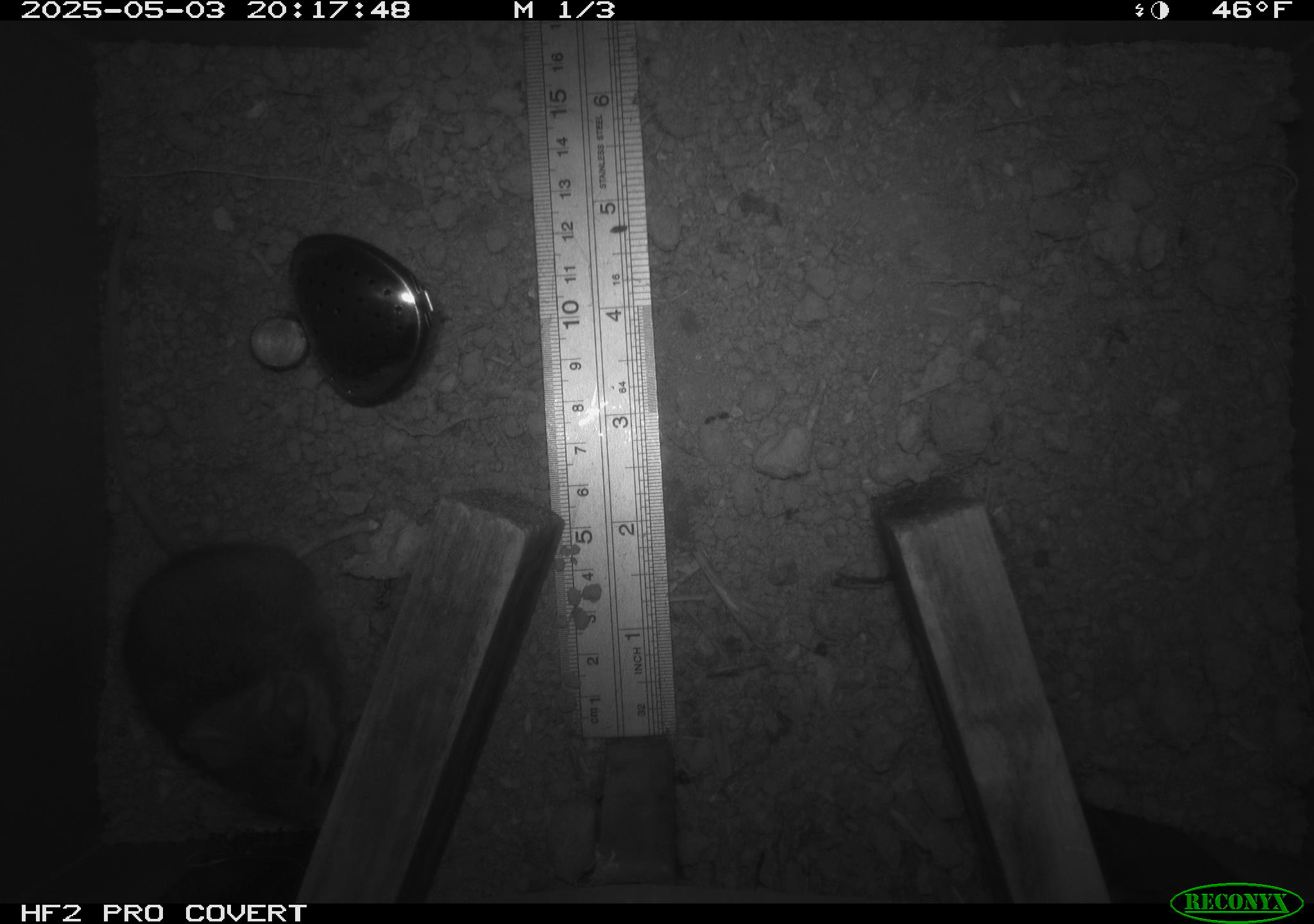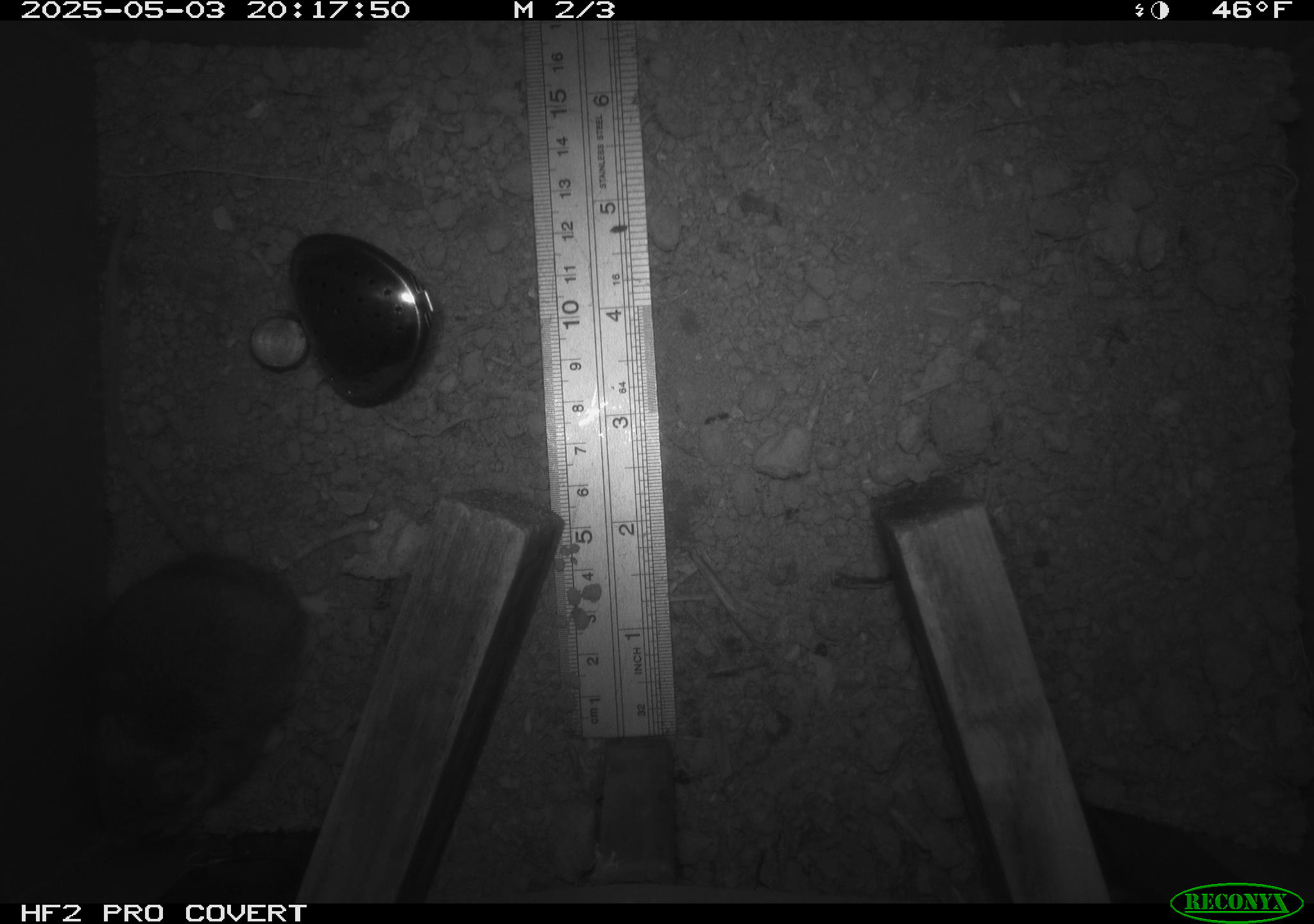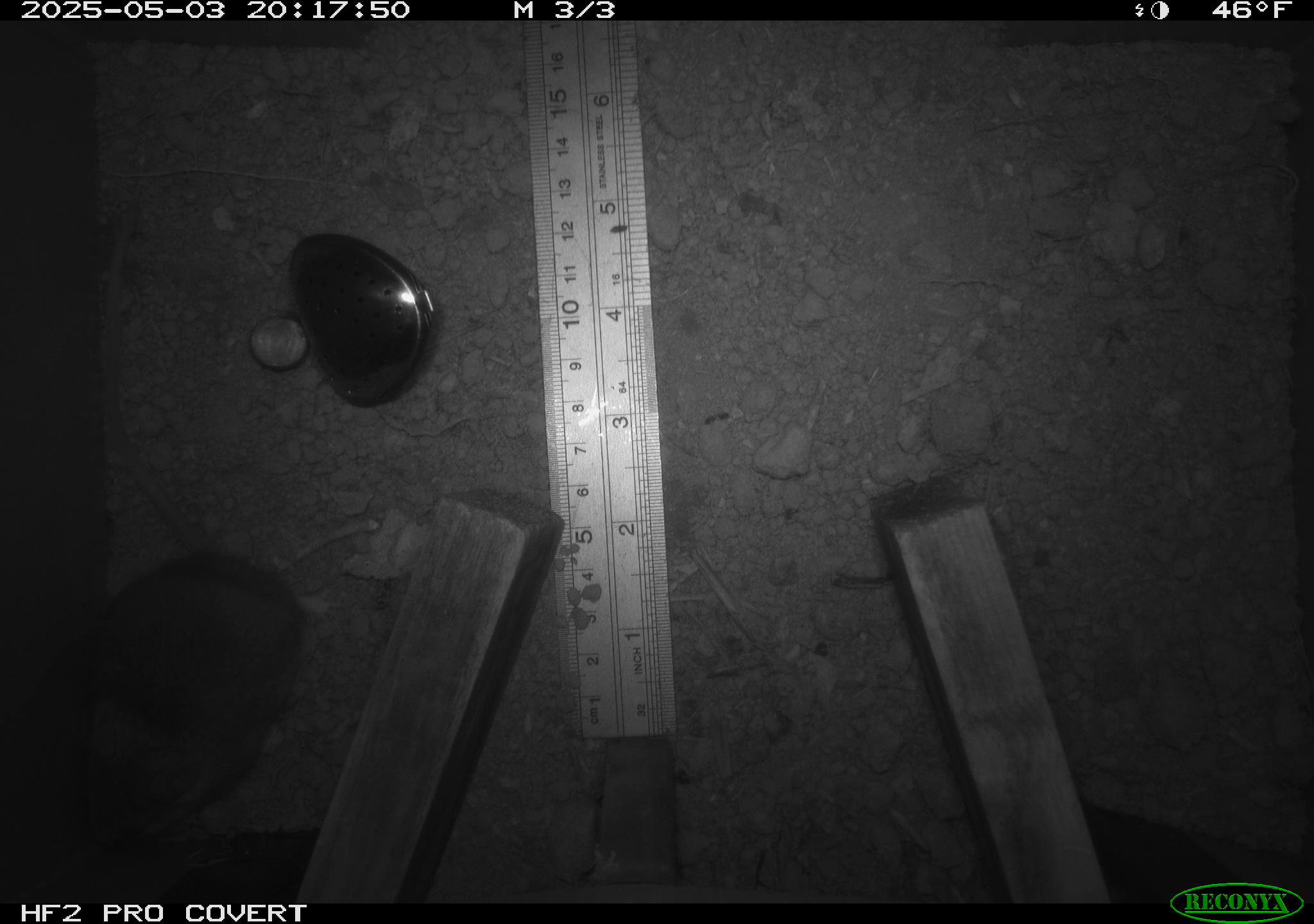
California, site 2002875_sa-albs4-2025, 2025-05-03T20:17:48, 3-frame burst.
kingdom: Animalia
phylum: Chordata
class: Mammalia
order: Rodentia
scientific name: Rodentia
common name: mouse species